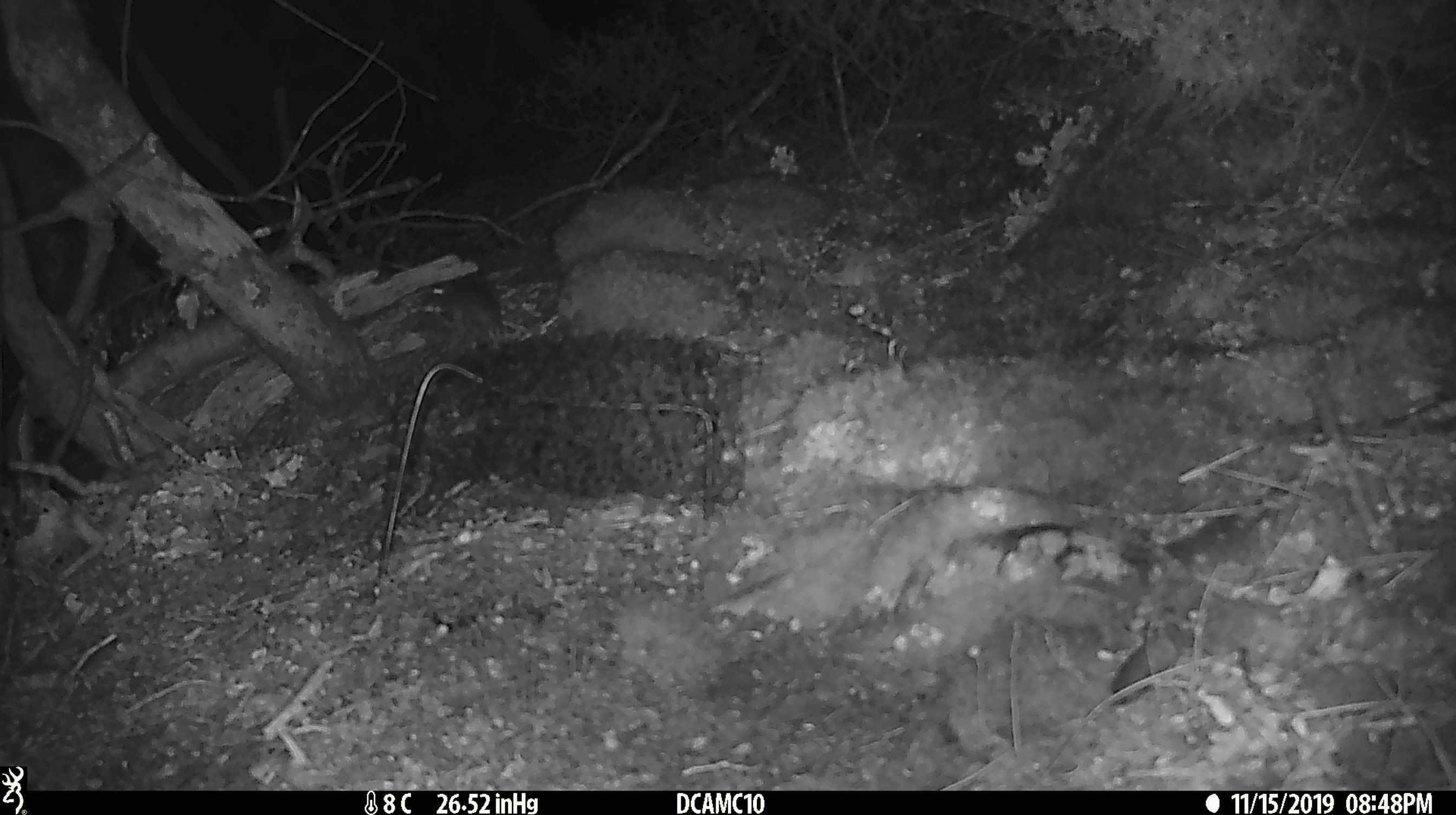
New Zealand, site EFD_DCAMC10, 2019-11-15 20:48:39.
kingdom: Animalia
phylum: Chordata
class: Mammalia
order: Rodentia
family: Muridae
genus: Mus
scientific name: Mus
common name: mouse